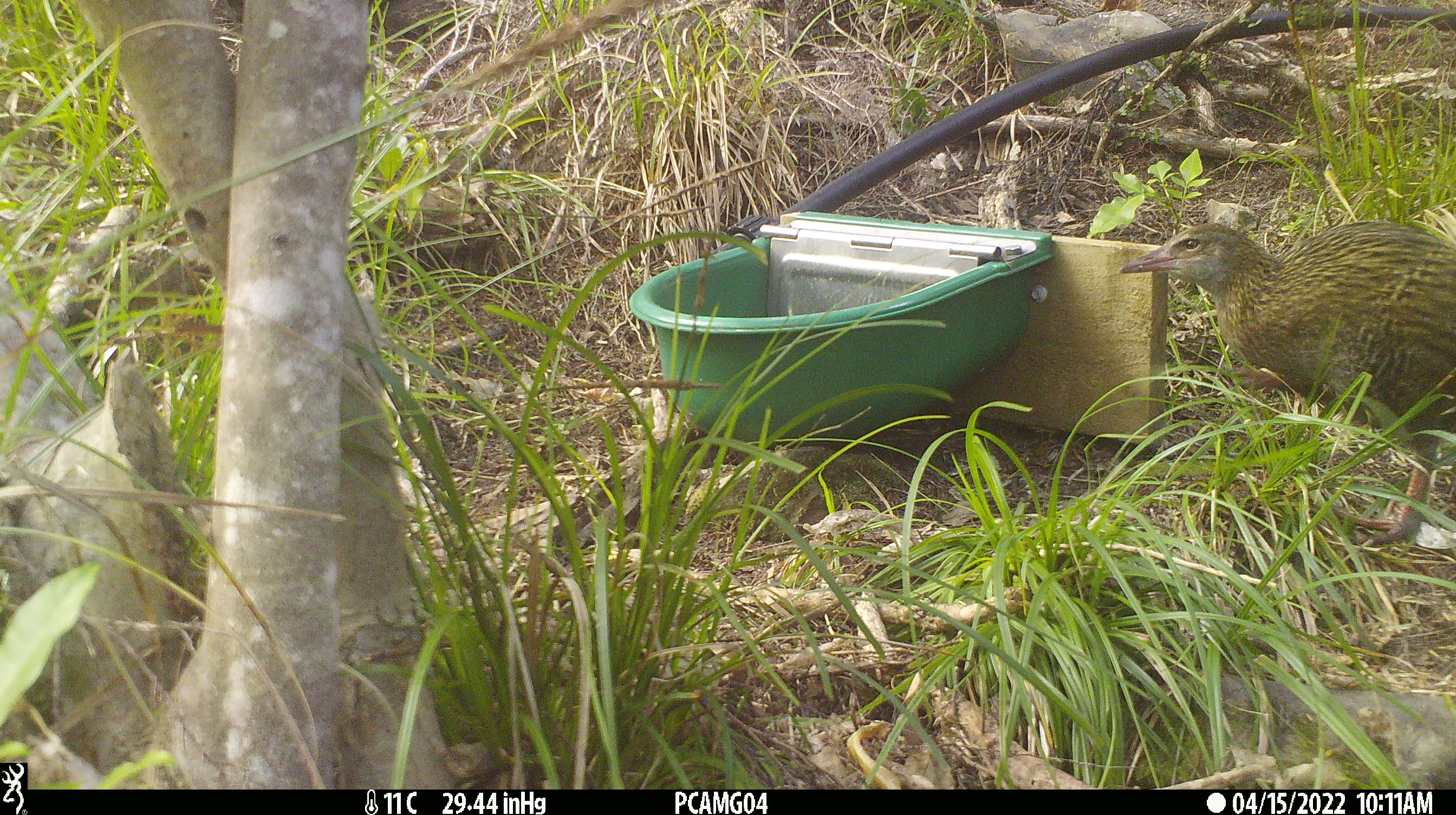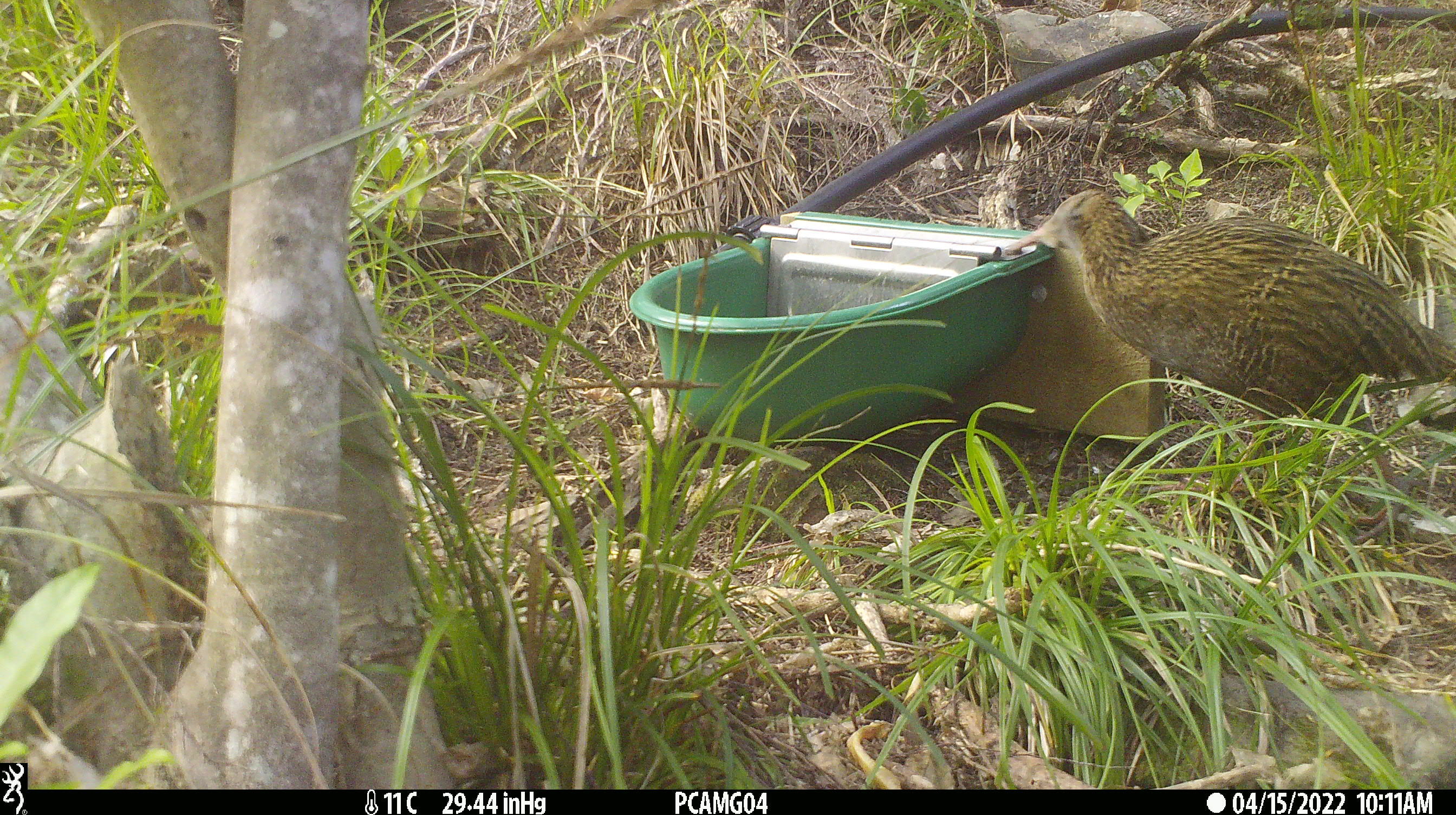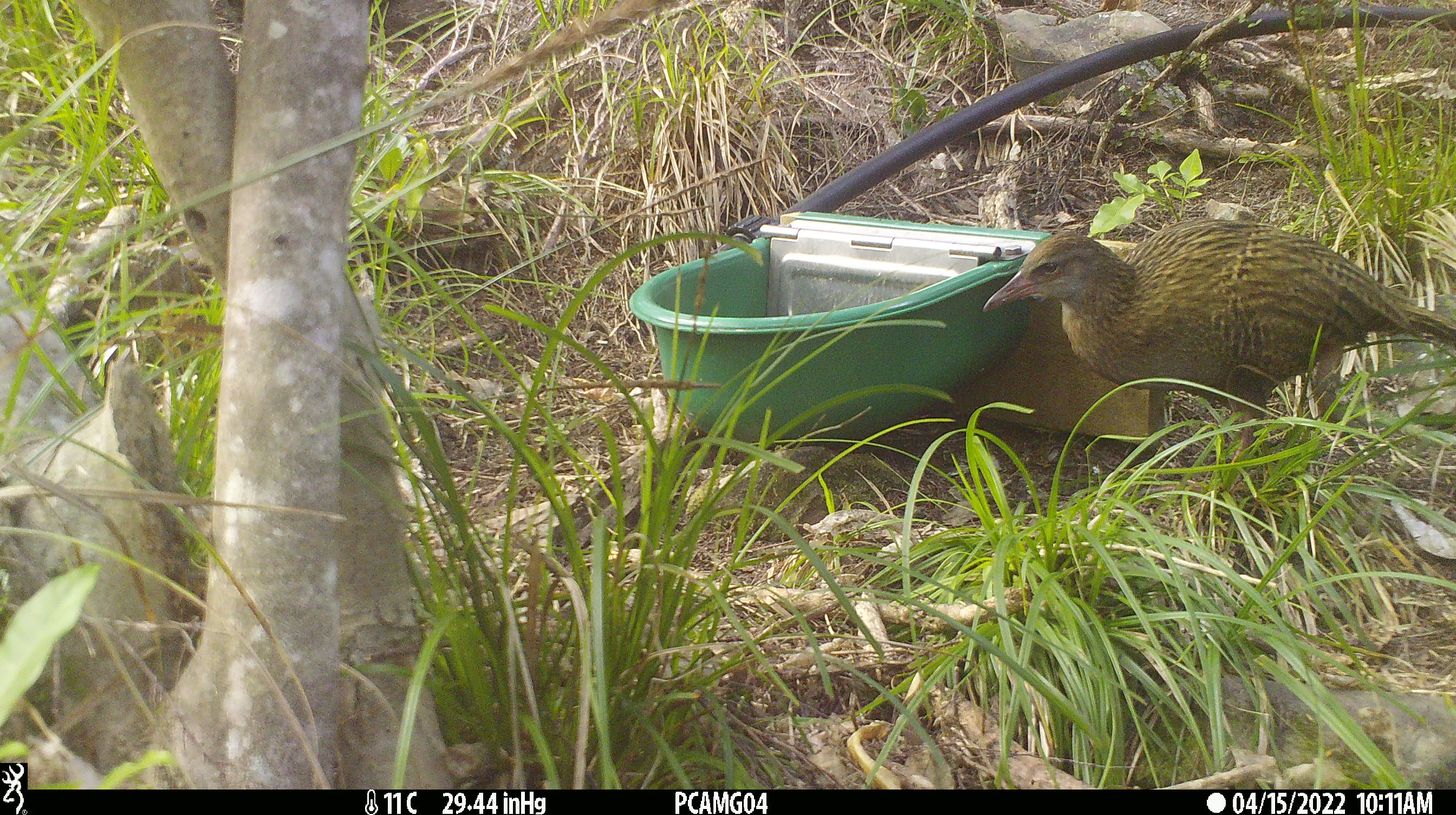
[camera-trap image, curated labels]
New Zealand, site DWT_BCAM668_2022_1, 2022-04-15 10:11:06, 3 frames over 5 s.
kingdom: Animalia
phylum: Chordata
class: Aves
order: Gruiformes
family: Rallidae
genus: Gallirallus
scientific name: Gallirallus australis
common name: weka